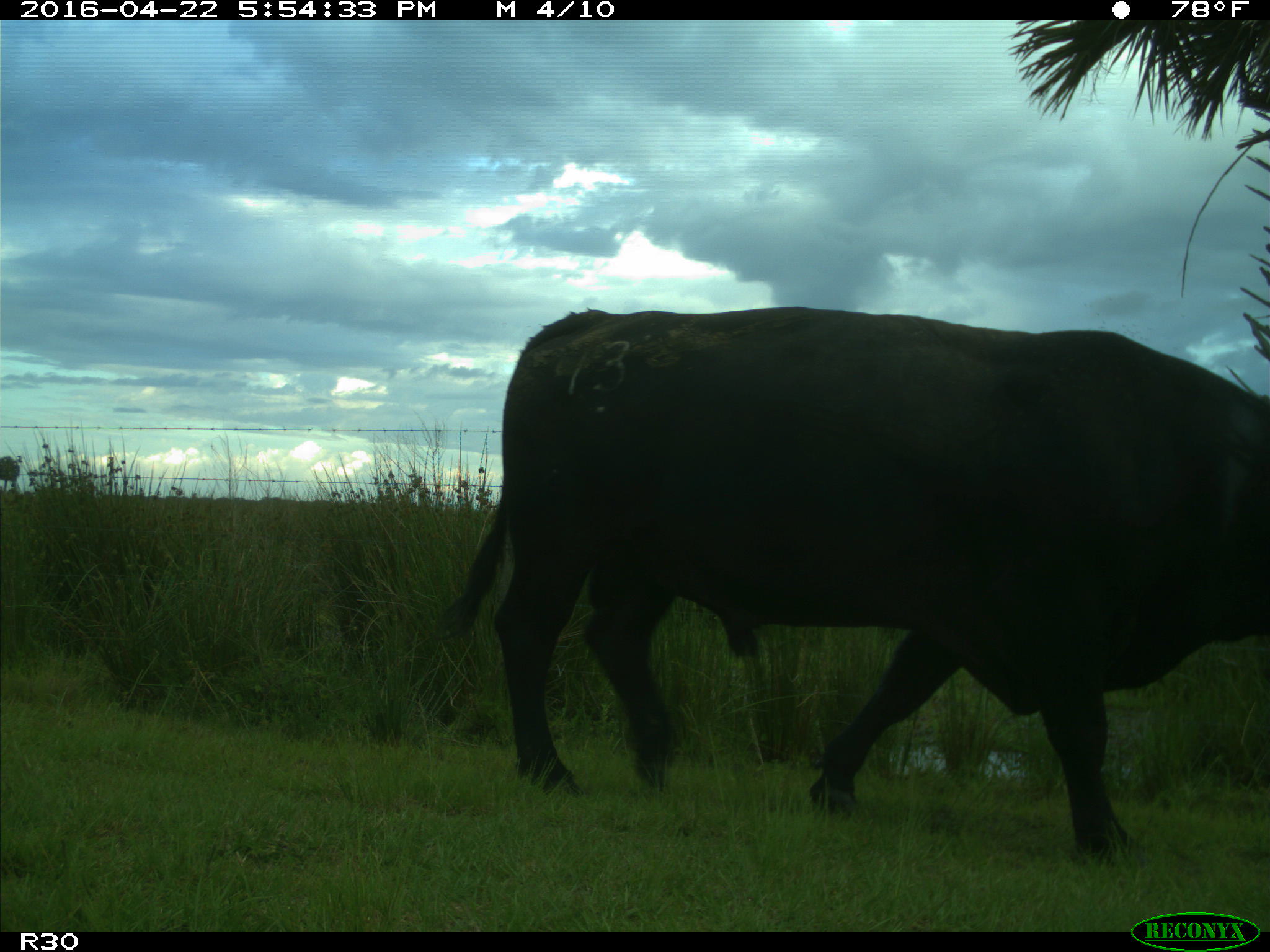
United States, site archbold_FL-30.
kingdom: Animalia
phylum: Chordata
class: Mammalia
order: Artiodactyla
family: Bovidae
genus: Bos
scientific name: Bos taurus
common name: domestic cow